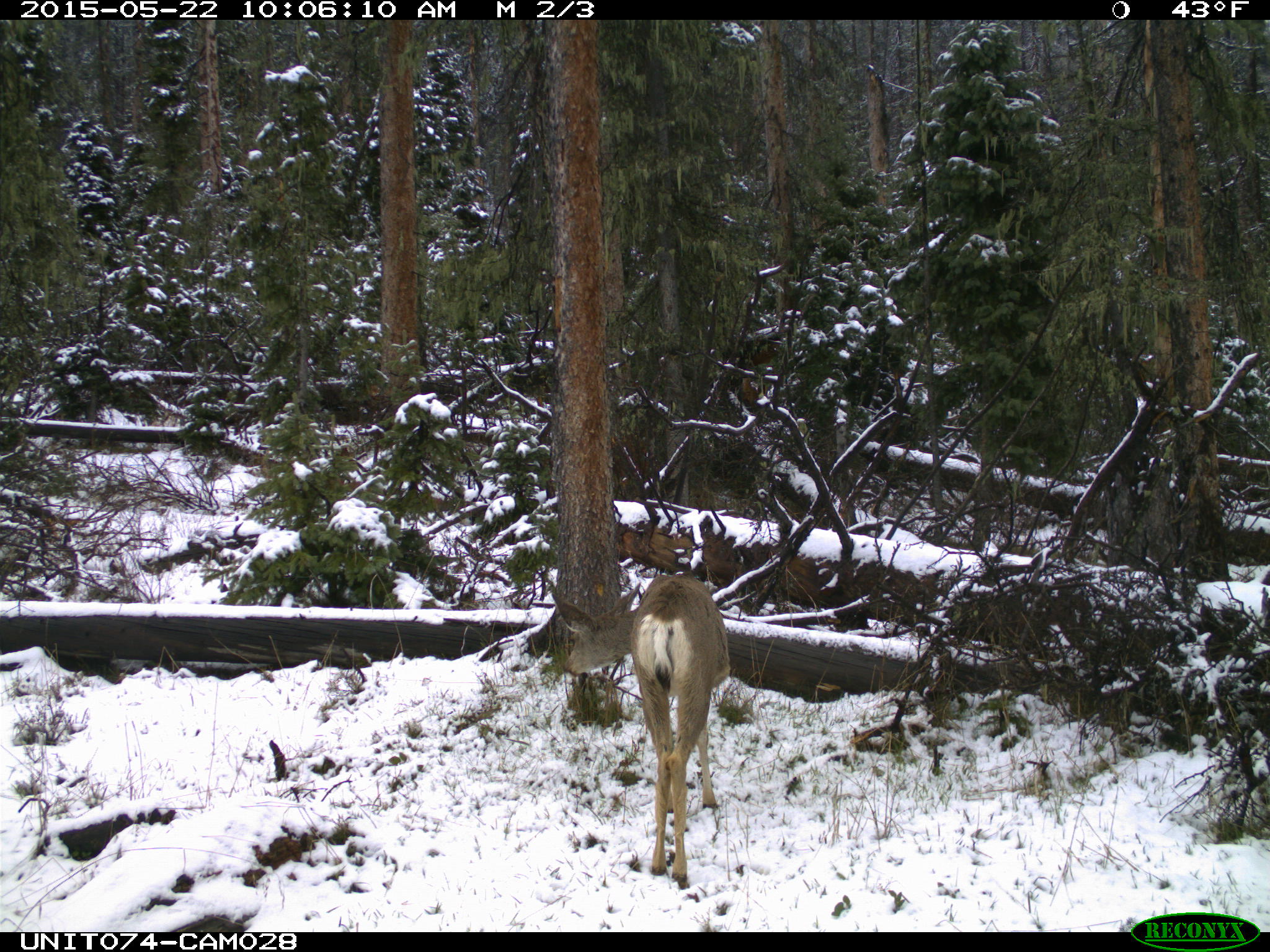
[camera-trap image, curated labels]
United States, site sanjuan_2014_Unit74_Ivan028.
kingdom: Animalia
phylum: Chordata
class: Mammalia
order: Artiodactyla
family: Cervidae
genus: Odocoileus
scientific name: Odocoileus hemionus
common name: mule deer